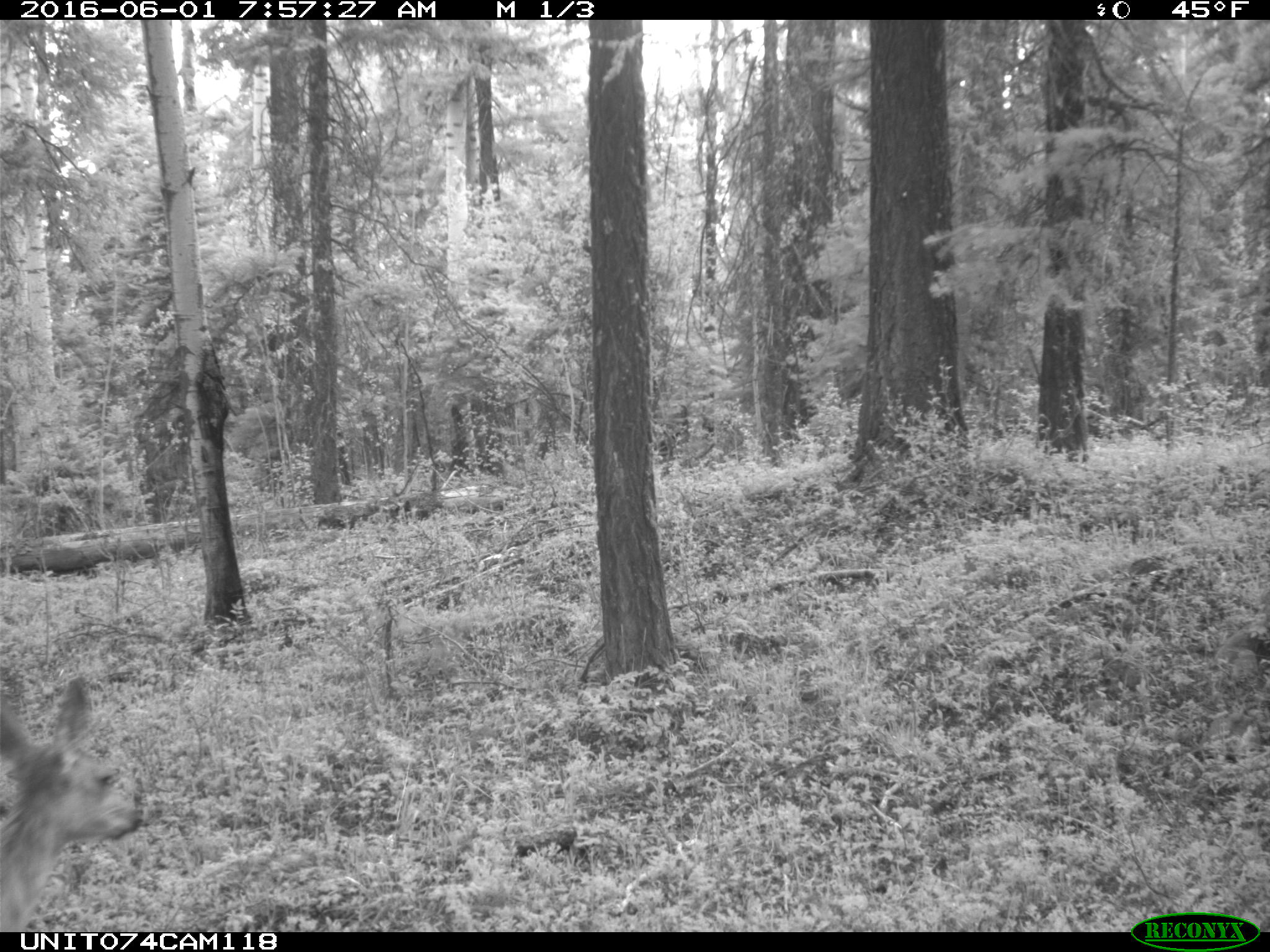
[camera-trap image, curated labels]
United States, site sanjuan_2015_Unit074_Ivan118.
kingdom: Animalia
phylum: Chordata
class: Mammalia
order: Artiodactyla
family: Cervidae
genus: Odocoileus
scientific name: Odocoileus hemionus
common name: mule deer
Odocoileus hemionus (mule deer).